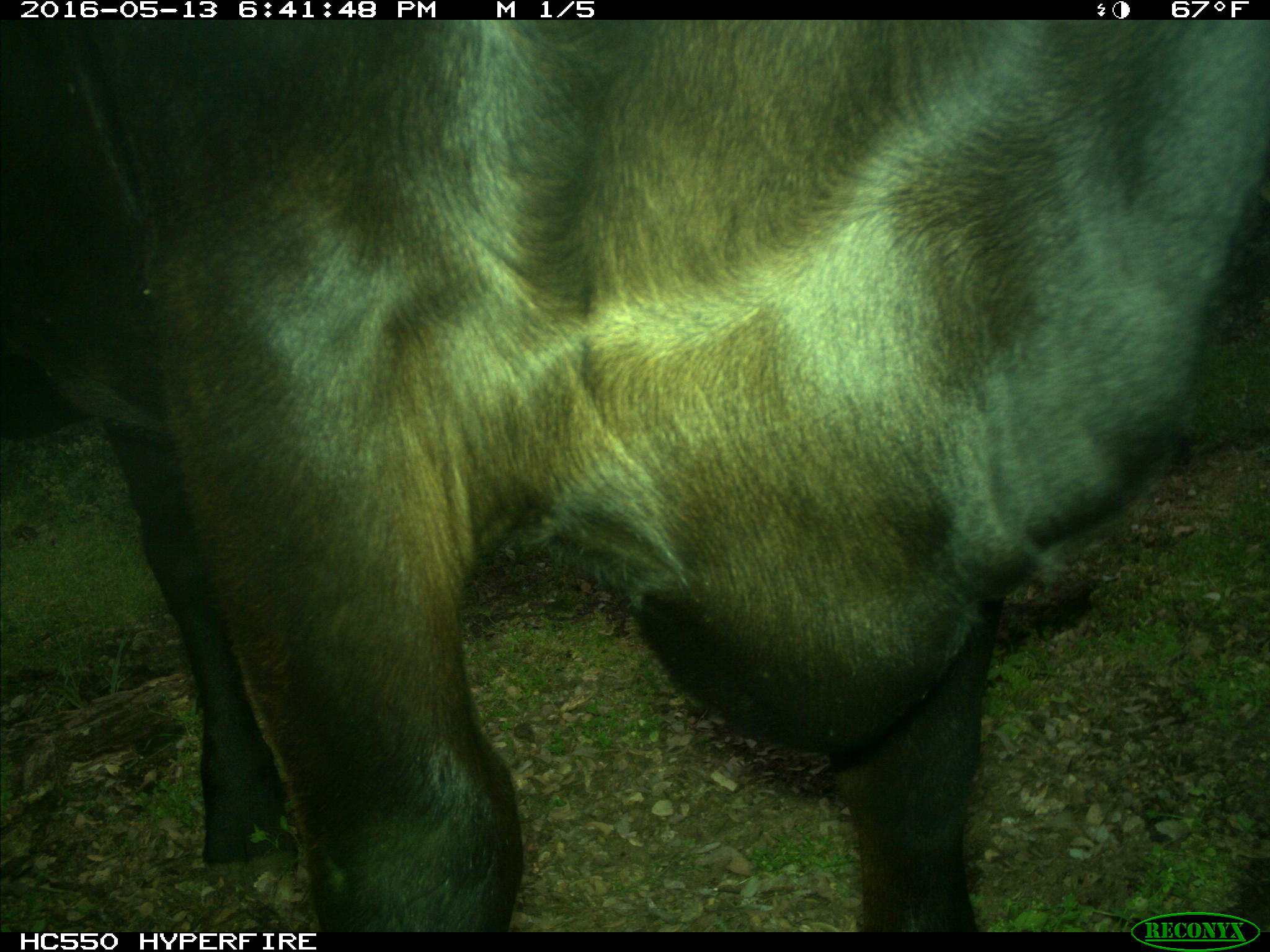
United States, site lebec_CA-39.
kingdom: Animalia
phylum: Chordata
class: Mammalia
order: Artiodactyla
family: Bovidae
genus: Bos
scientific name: Bos taurus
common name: domestic cow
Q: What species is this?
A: Bos taurus (domestic cow).